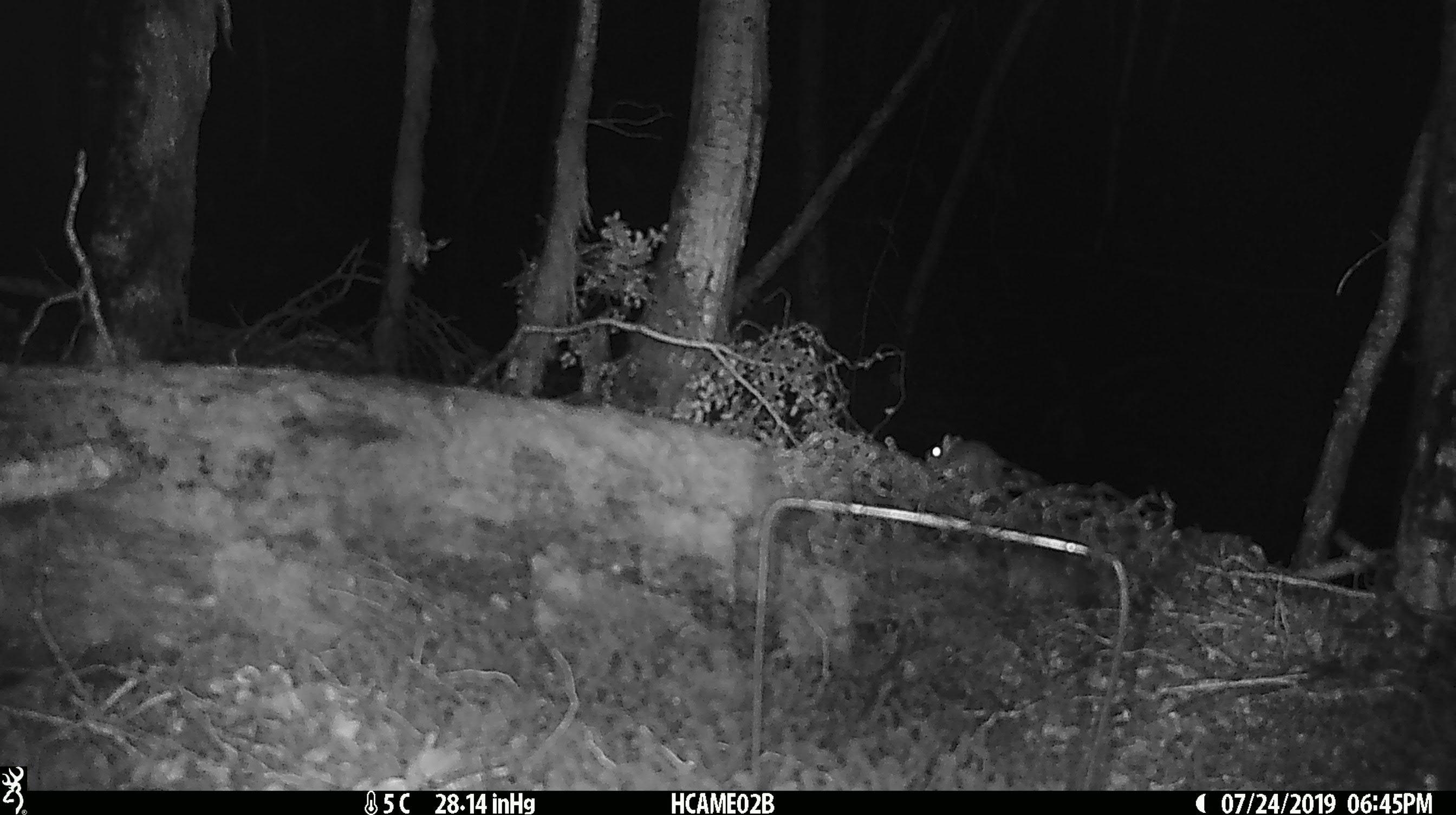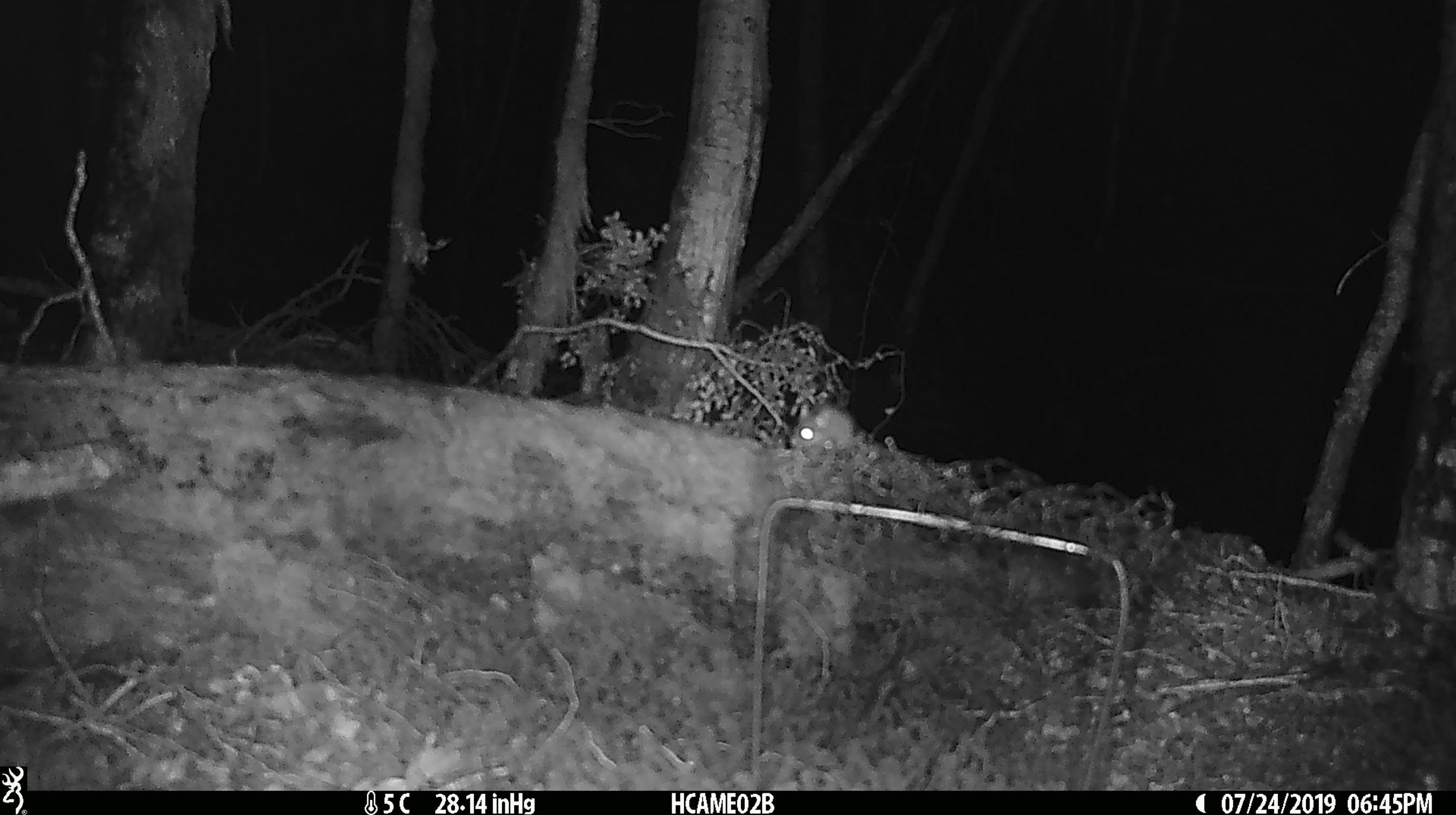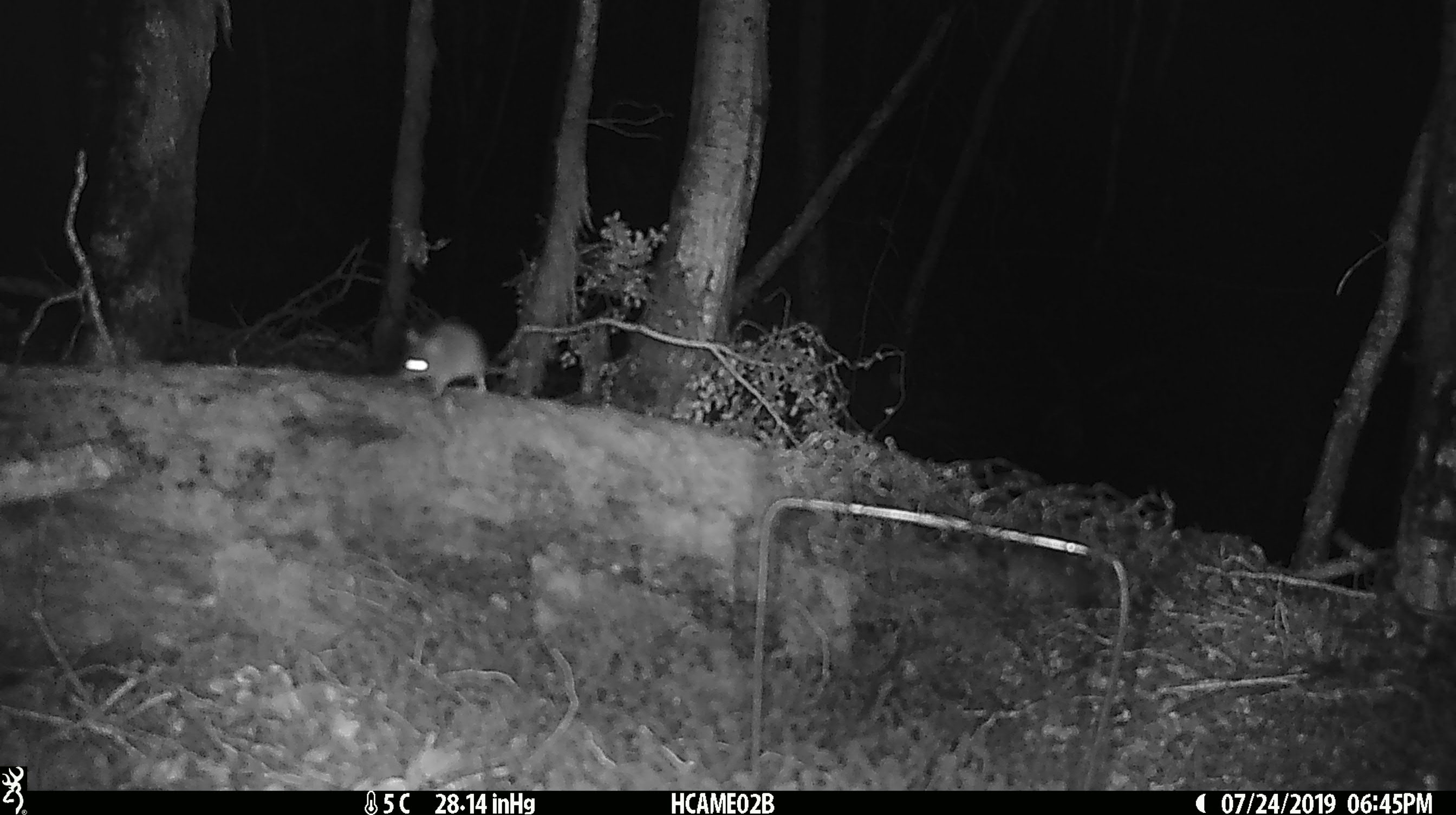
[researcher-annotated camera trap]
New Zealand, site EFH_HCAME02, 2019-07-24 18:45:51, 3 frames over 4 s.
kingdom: Animalia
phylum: Chordata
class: Mammalia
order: Rodentia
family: Muridae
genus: Mus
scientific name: Mus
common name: mouse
Mouse (Mus).